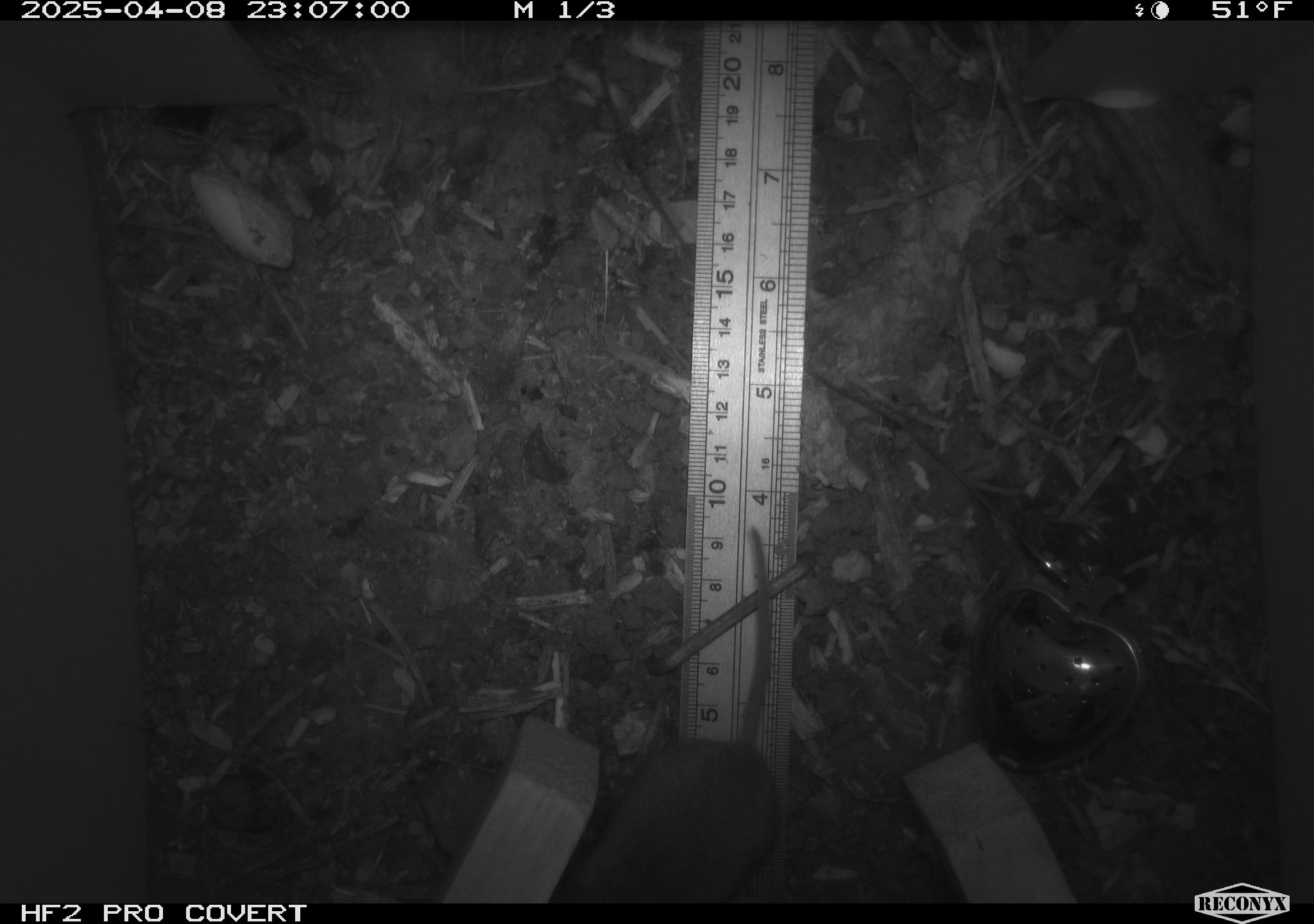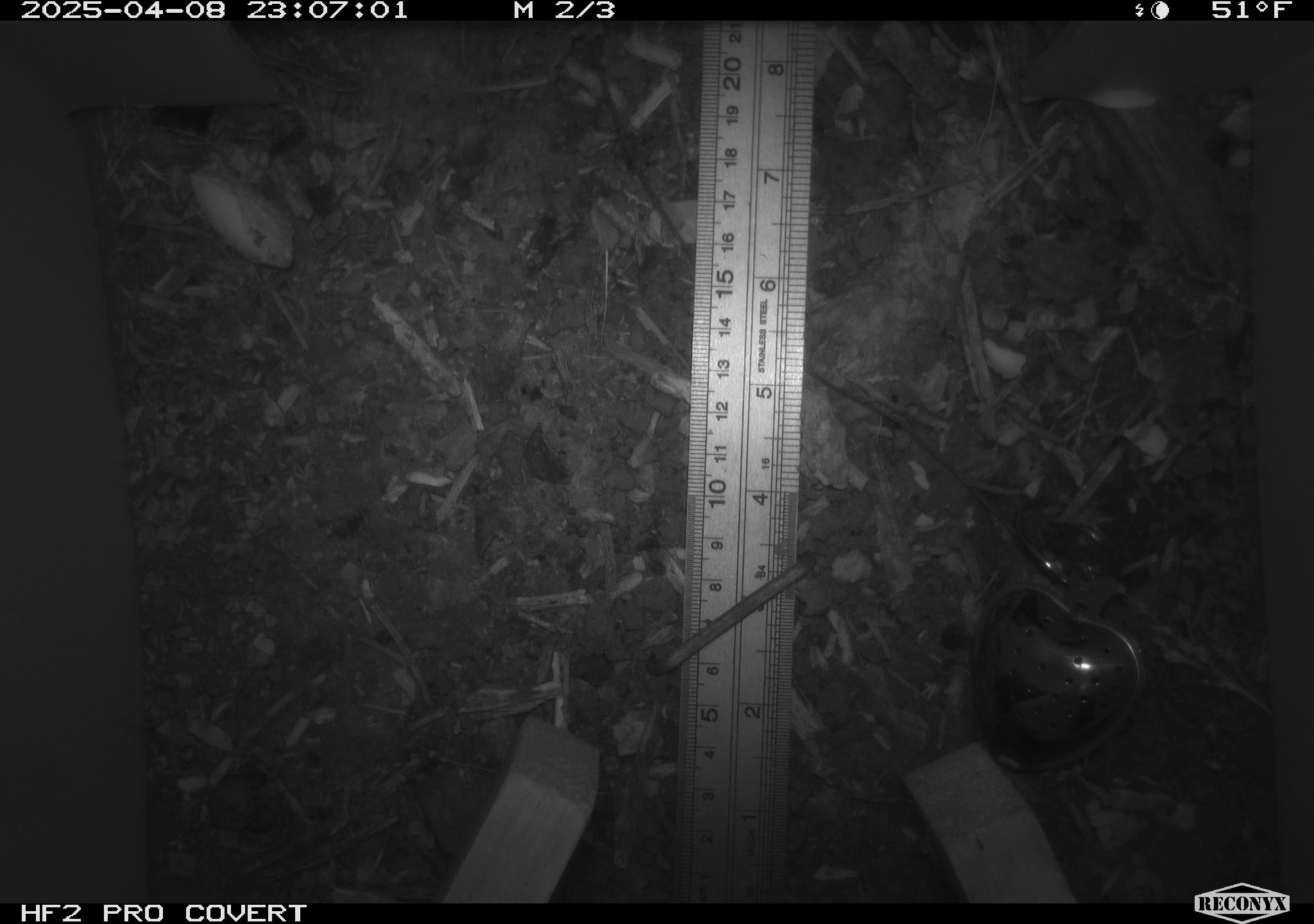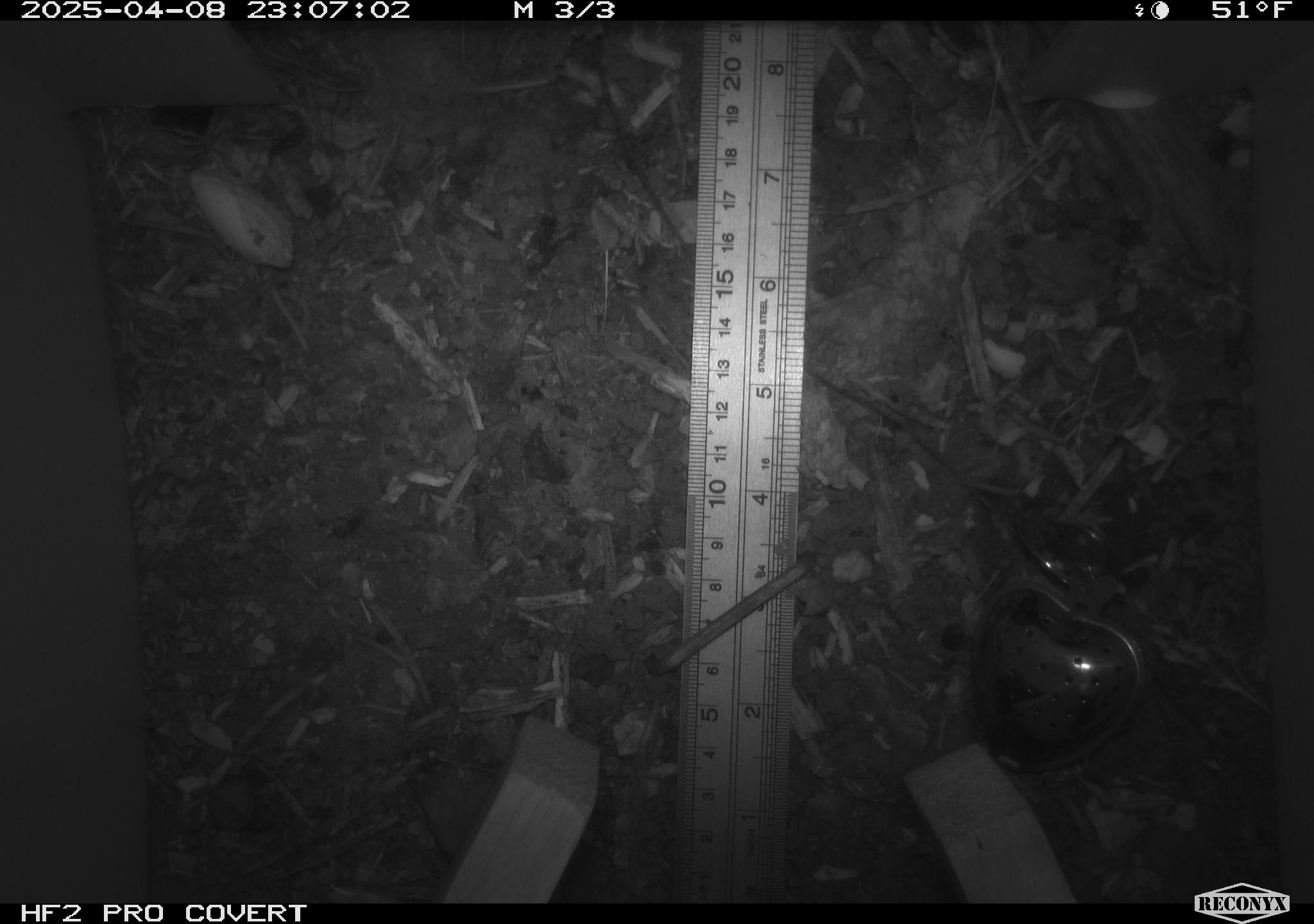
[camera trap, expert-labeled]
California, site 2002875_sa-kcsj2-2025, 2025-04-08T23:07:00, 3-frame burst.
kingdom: Animalia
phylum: Chordata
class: Mammalia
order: Rodentia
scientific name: Rodentia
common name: rodent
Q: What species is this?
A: Rodent (Rodentia).